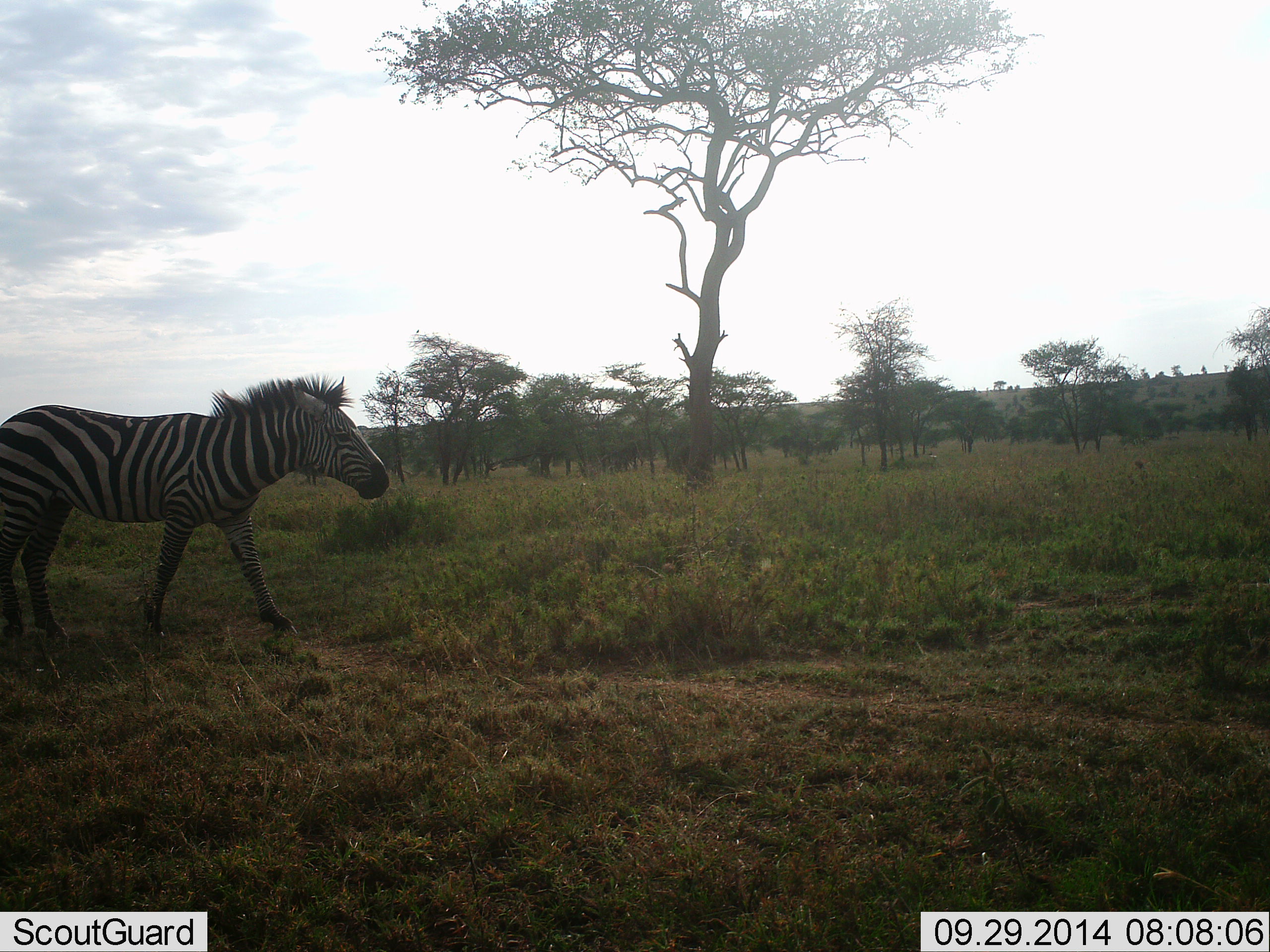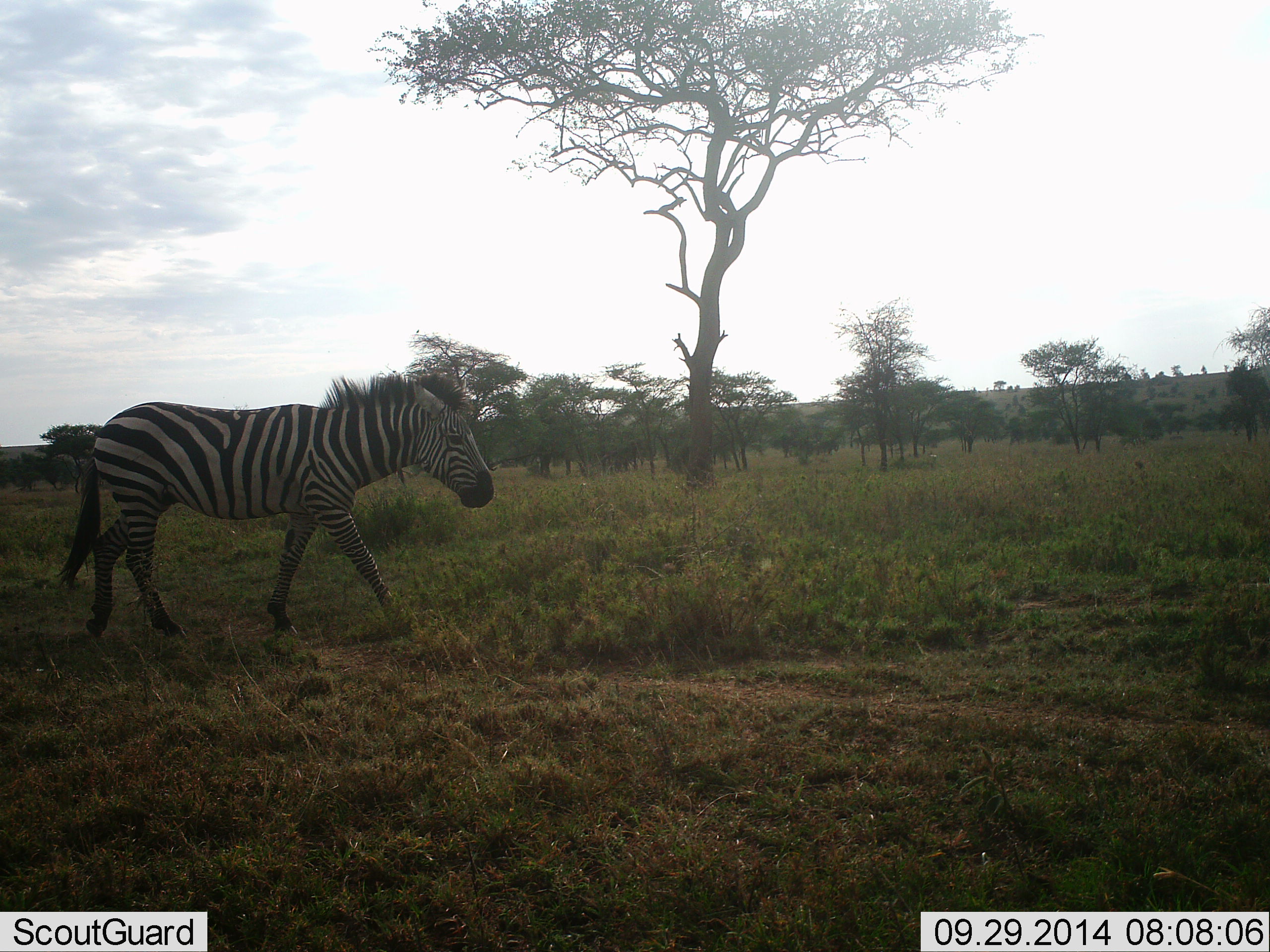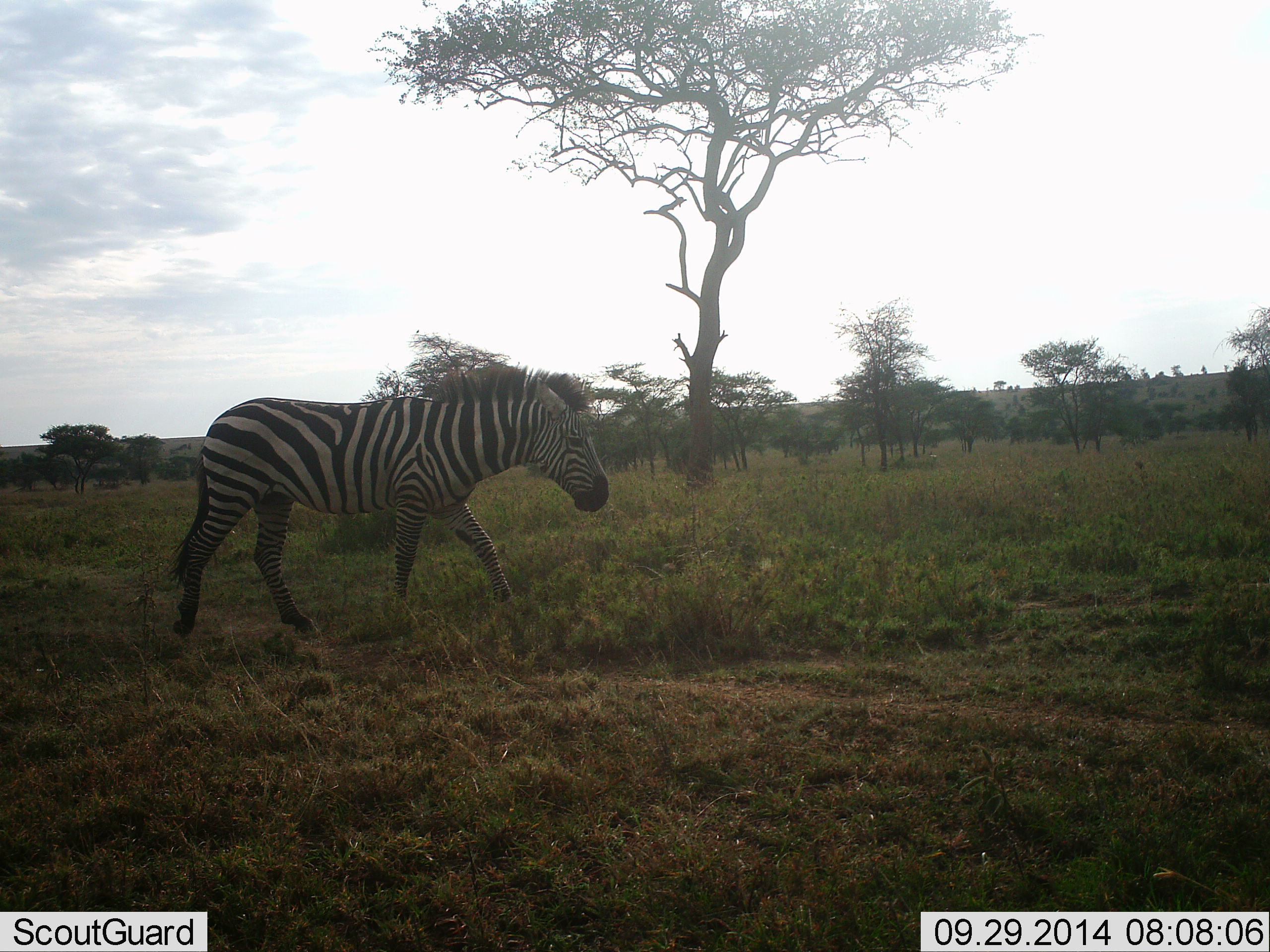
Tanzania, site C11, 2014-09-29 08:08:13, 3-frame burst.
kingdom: Animalia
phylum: Chordata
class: Mammalia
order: Perissodactyla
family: Equidae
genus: Equus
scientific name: Equus quagga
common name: plains zebra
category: zebra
Zebra (plains zebra) (Equus quagga), count 1. Behavior (volunteer vote fractions): standing 10%, resting 0%, moving 90%, interacting 0%. Young present (vote fraction): 0%. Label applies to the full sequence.